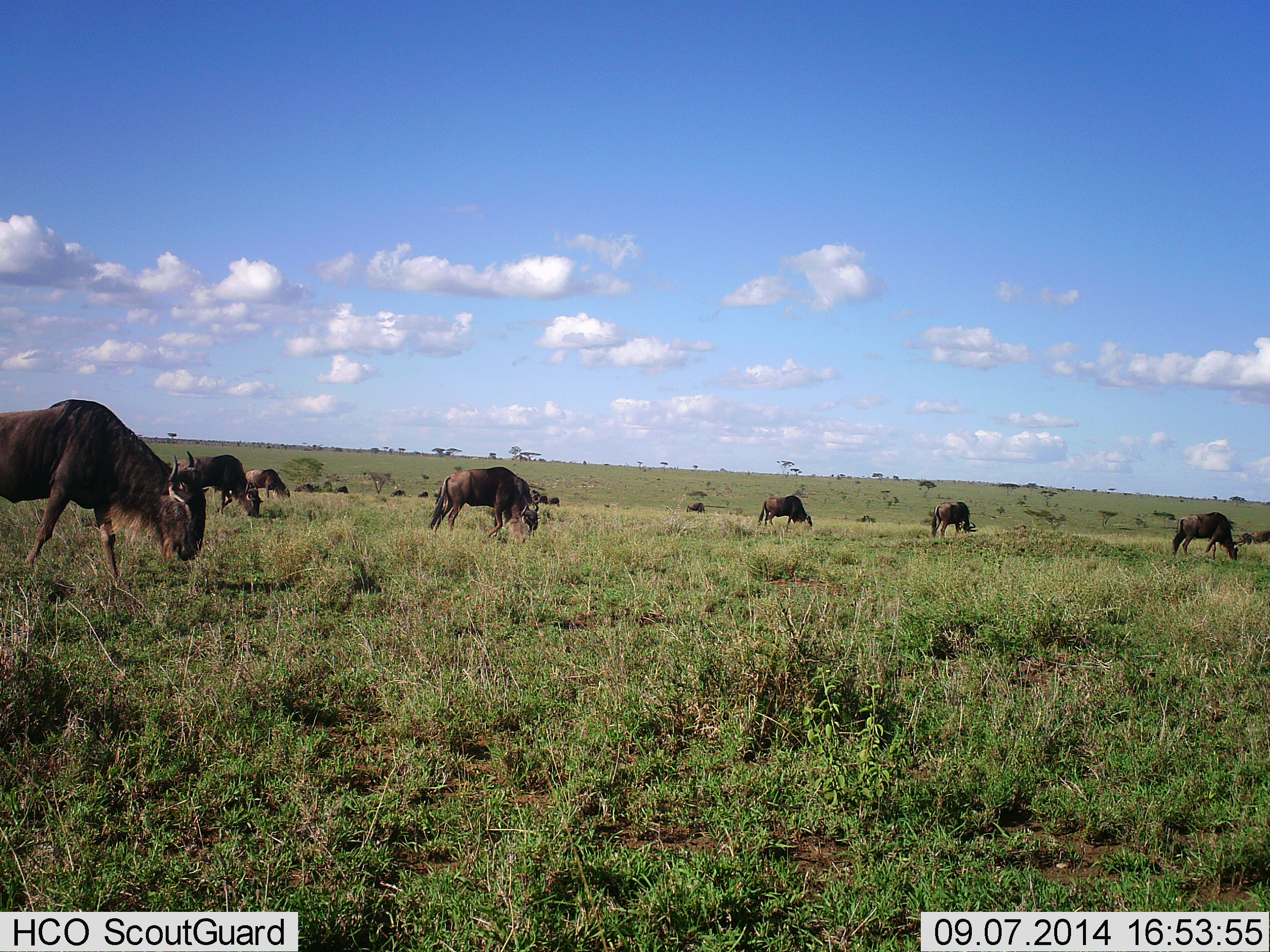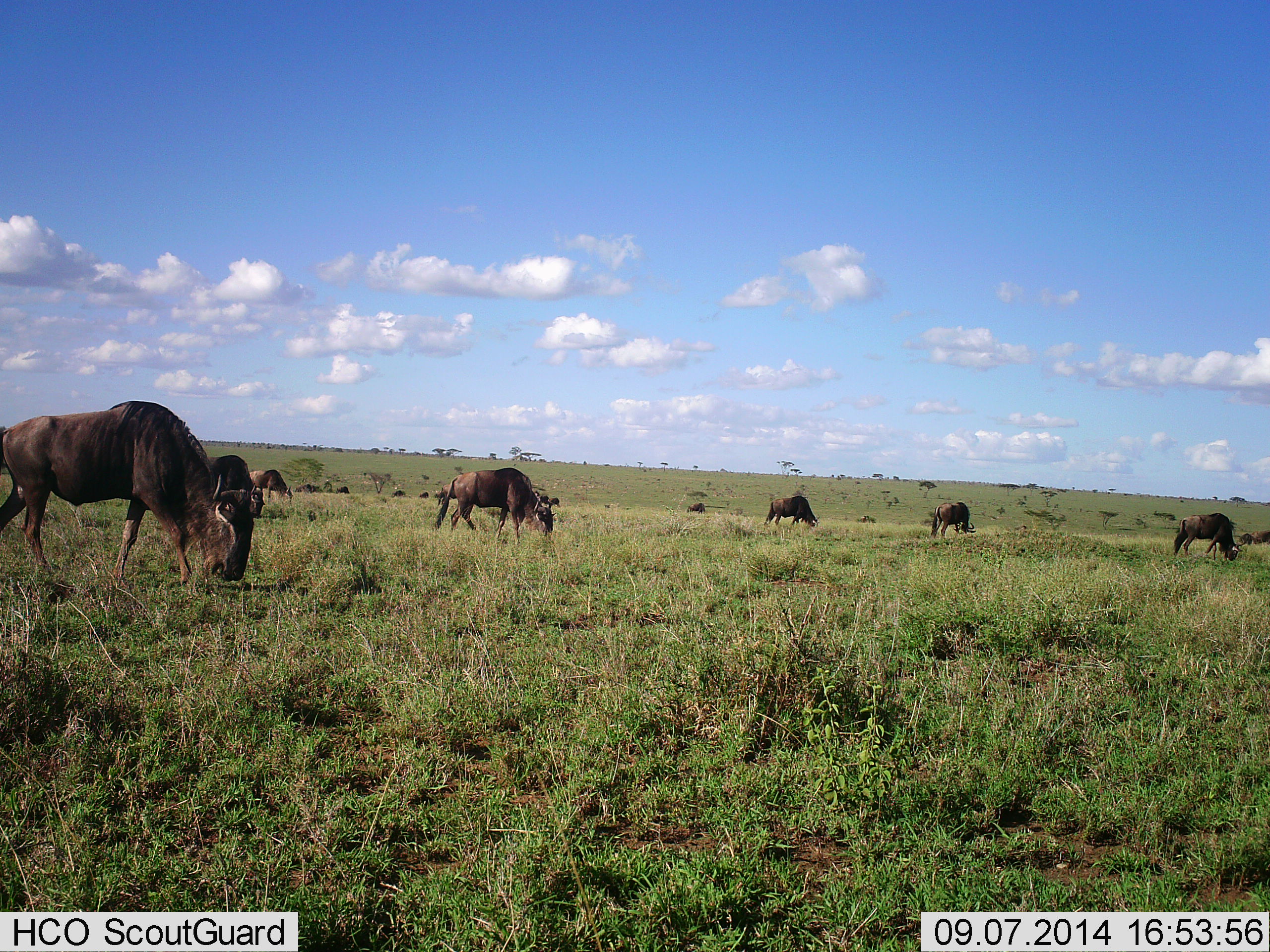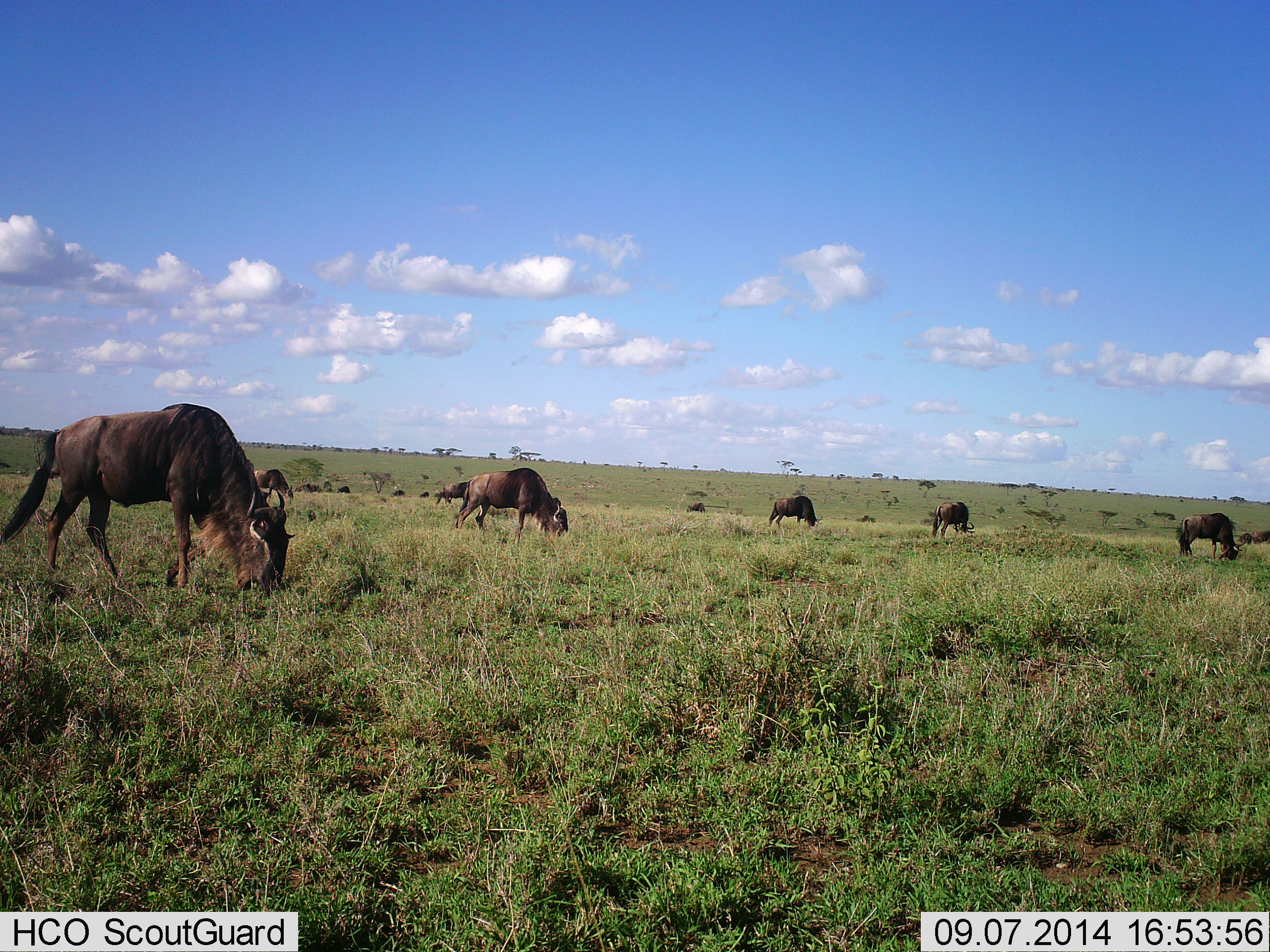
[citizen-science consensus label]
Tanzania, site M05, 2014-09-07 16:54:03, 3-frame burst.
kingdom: Animalia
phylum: Chordata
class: Mammalia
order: Artiodactyla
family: Bovidae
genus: Connochaetes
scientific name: Connochaetes taurinus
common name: blue wildebeest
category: wildebeest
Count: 11-50.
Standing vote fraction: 40%.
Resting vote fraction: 0%.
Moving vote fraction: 30%.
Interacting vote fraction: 0%.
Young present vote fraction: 0%.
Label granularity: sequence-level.